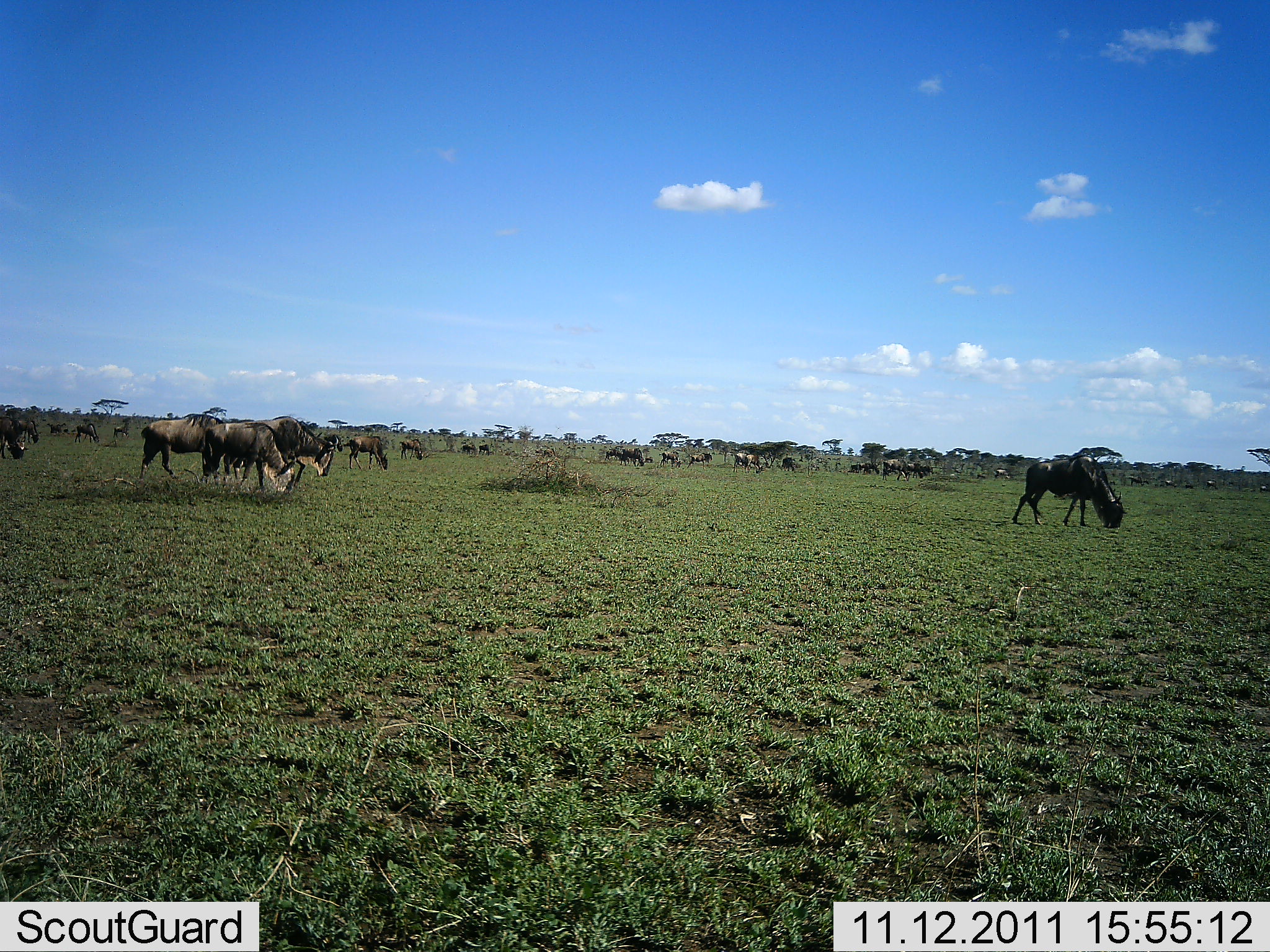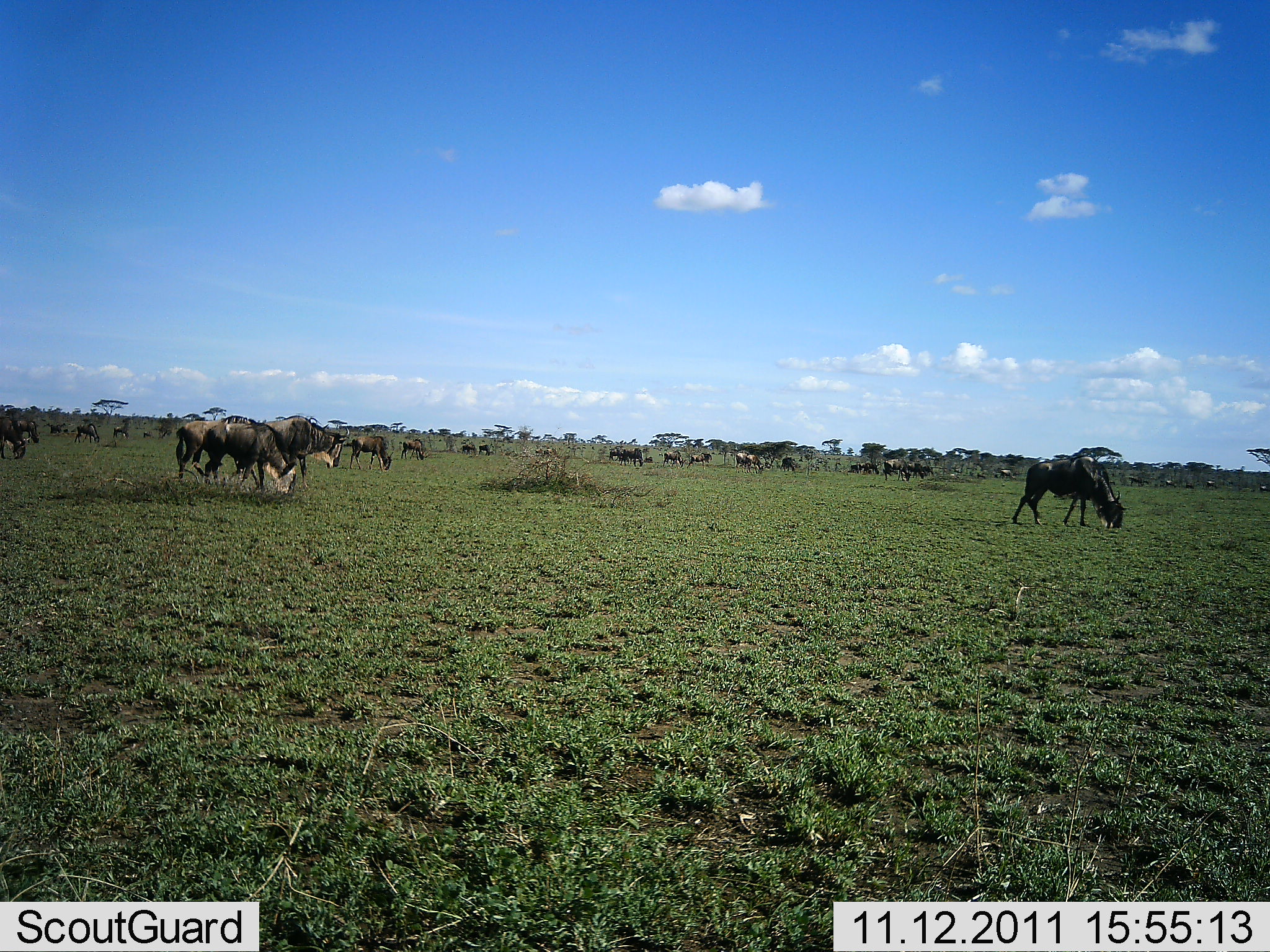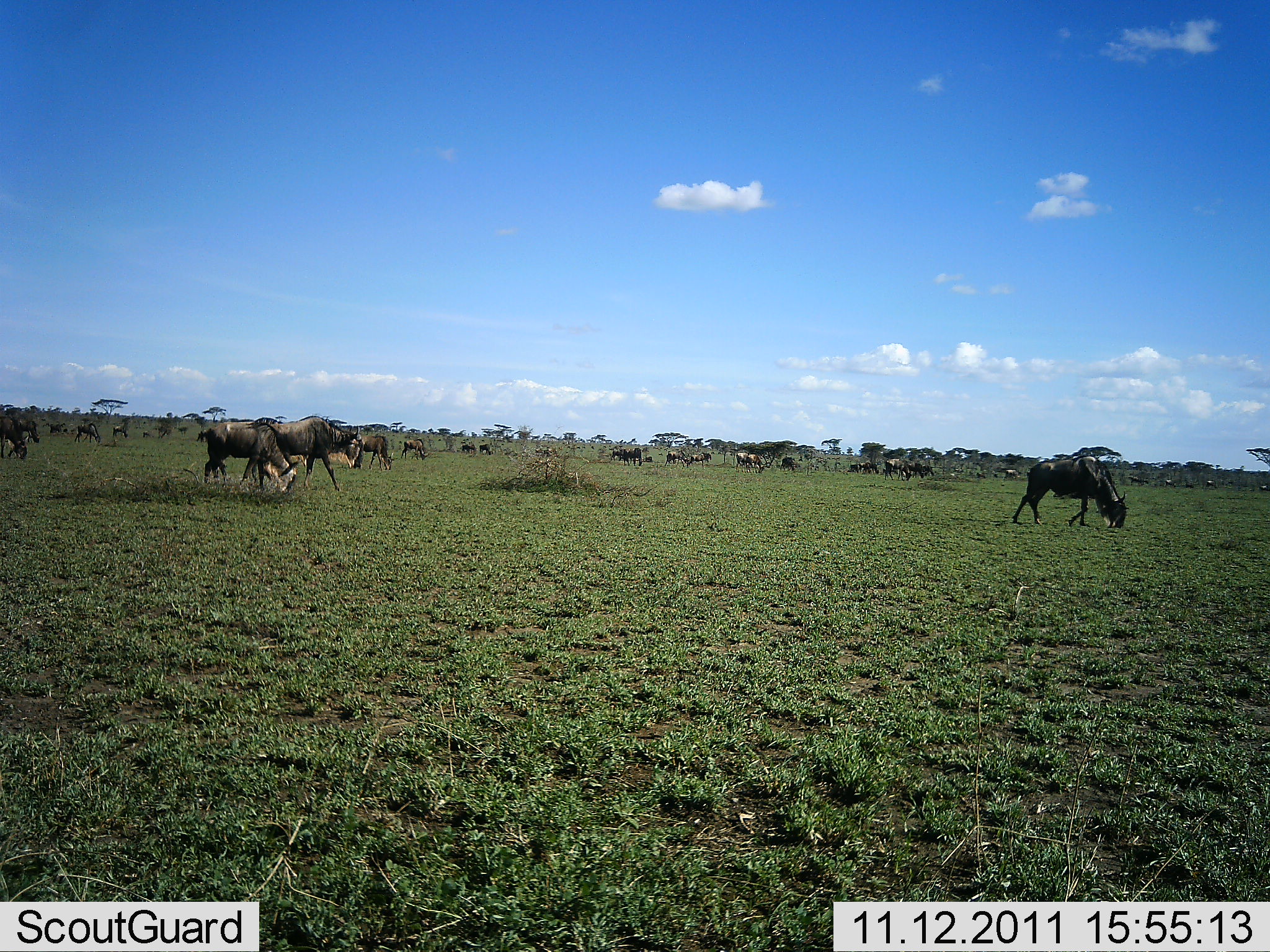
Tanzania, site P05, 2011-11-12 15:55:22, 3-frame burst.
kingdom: Animalia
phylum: Chordata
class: Mammalia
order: Artiodactyla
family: Bovidae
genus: Connochaetes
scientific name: Connochaetes taurinus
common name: blue wildebeest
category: wildebeest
Wildebeest (blue wildebeest) (Connochaetes taurinus), count 11-50. Behavior (volunteer vote fractions): standing 20%, resting 10%, moving 60%, interacting 10%. Young present (vote fraction): 0%. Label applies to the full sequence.